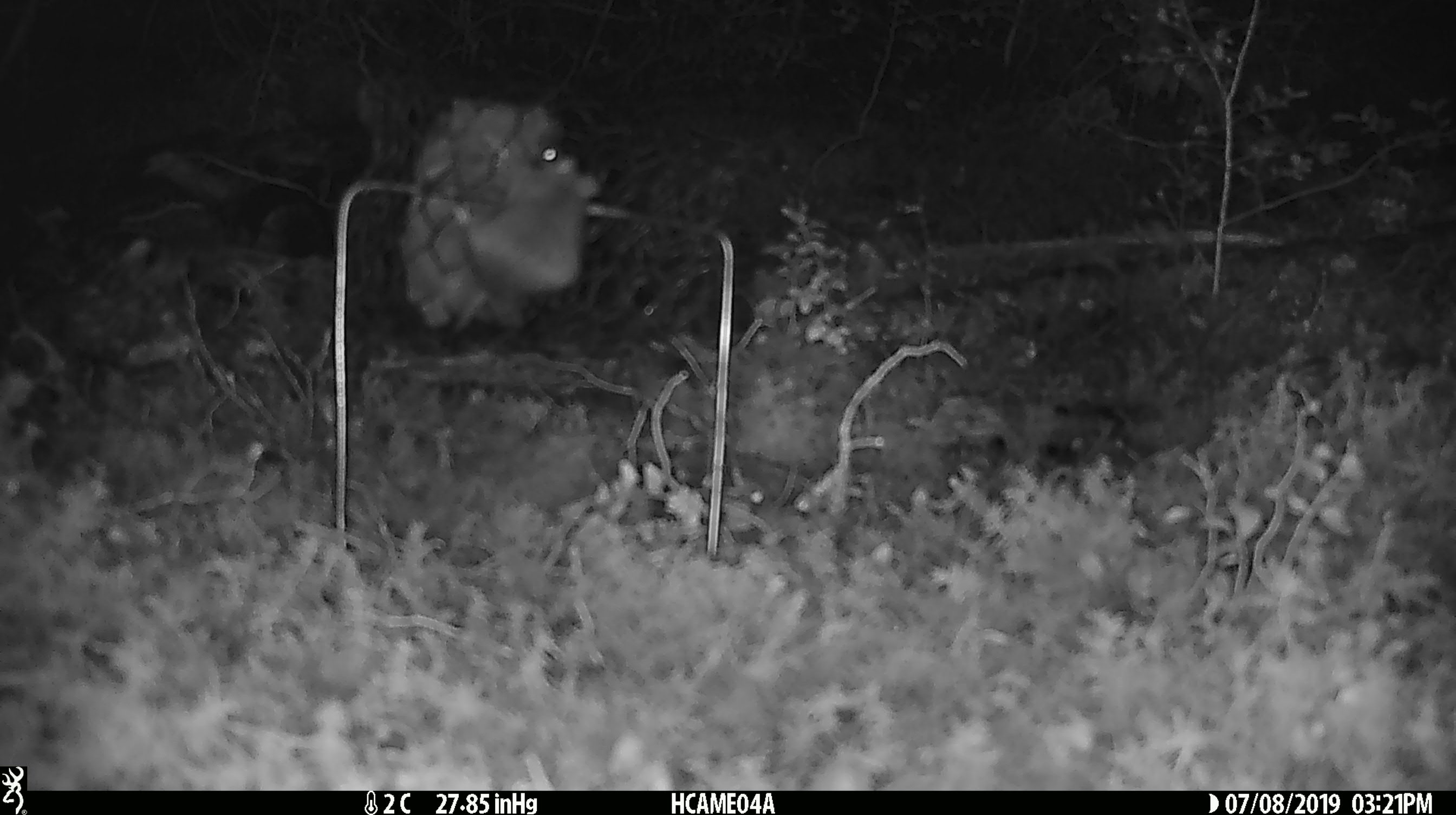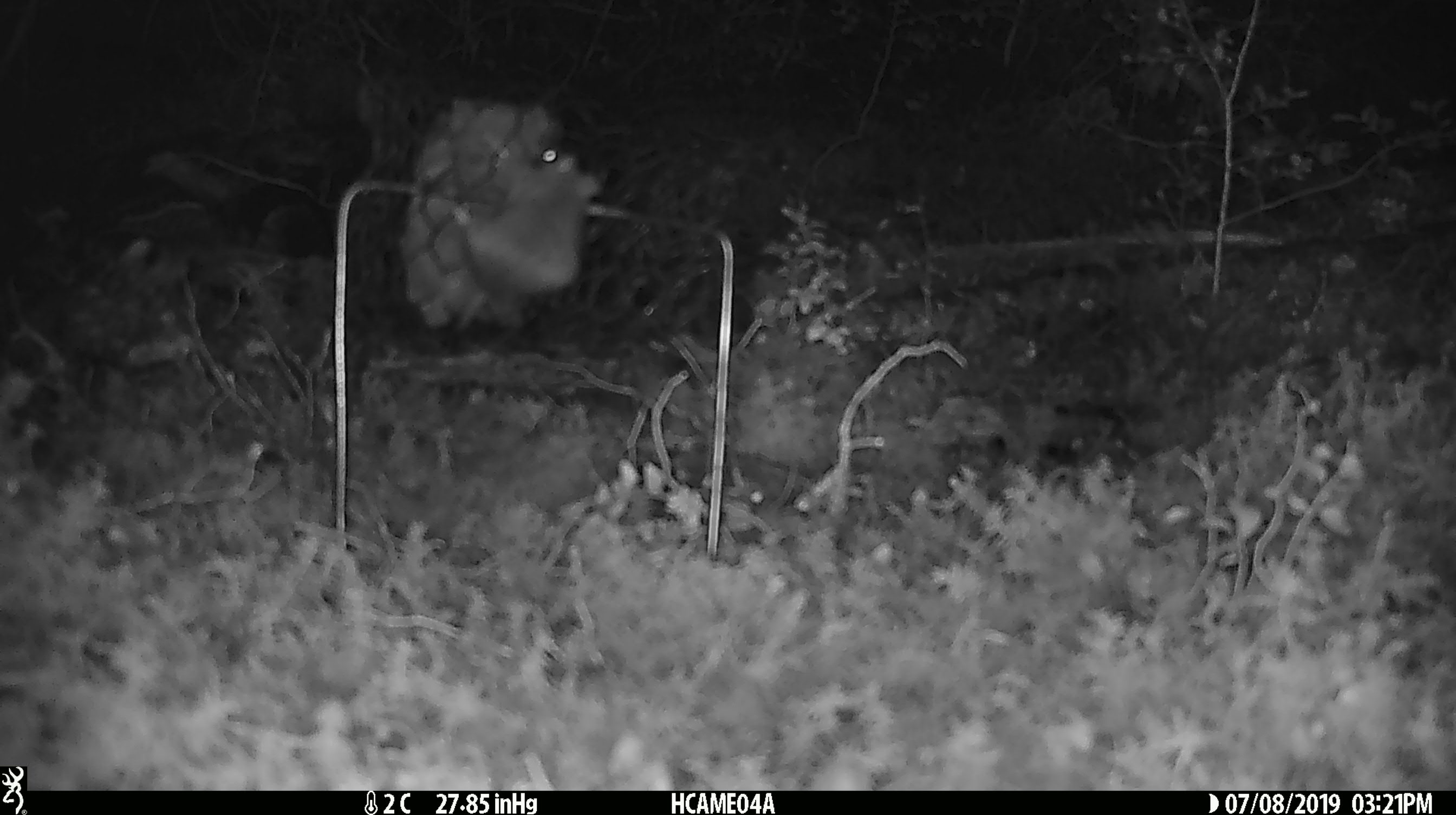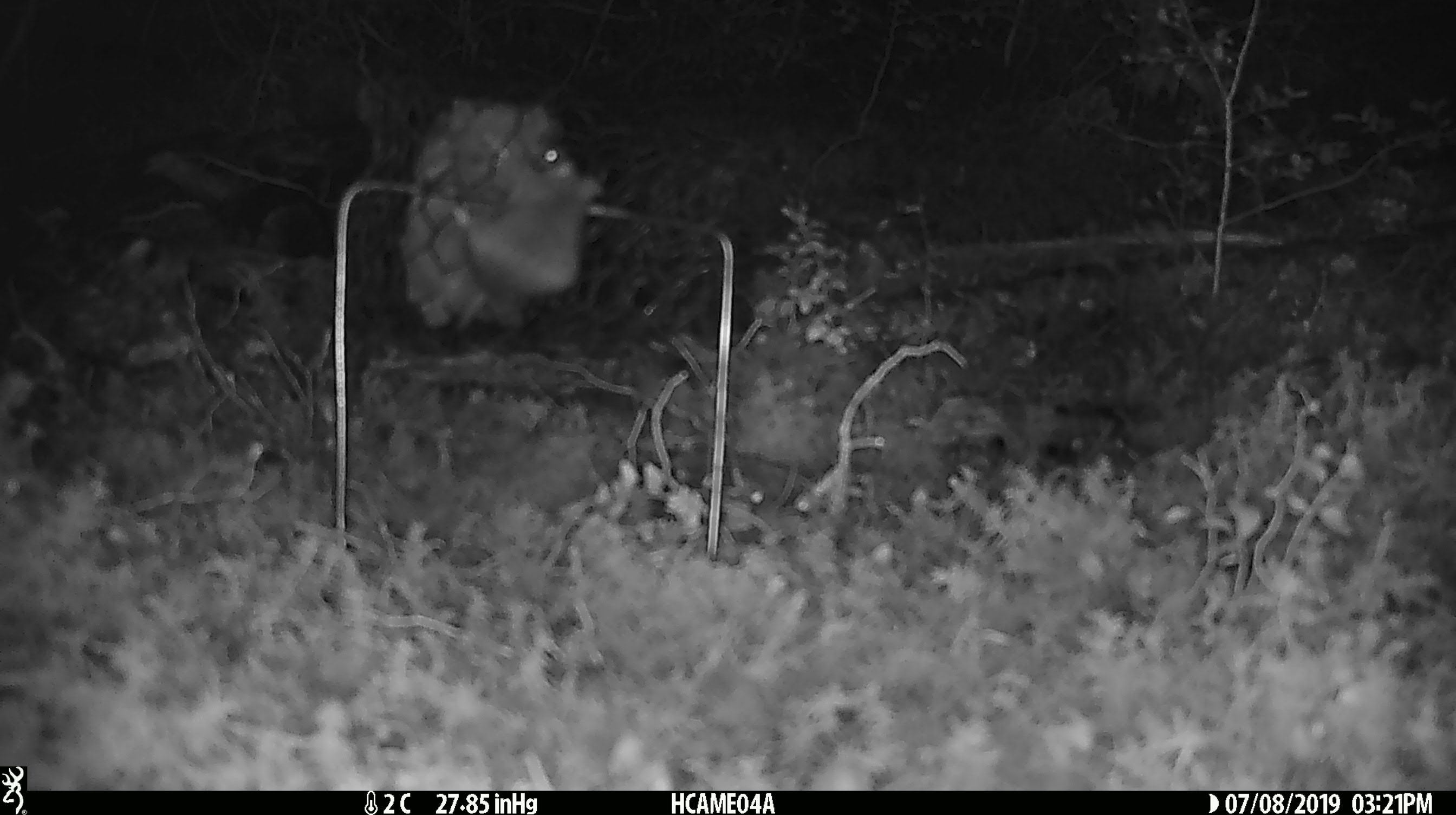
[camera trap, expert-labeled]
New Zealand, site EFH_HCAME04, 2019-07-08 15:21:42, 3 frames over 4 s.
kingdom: Animalia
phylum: Chordata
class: Mammalia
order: Rodentia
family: Muridae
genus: Mus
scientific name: Mus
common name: mouse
Mouse (Mus).